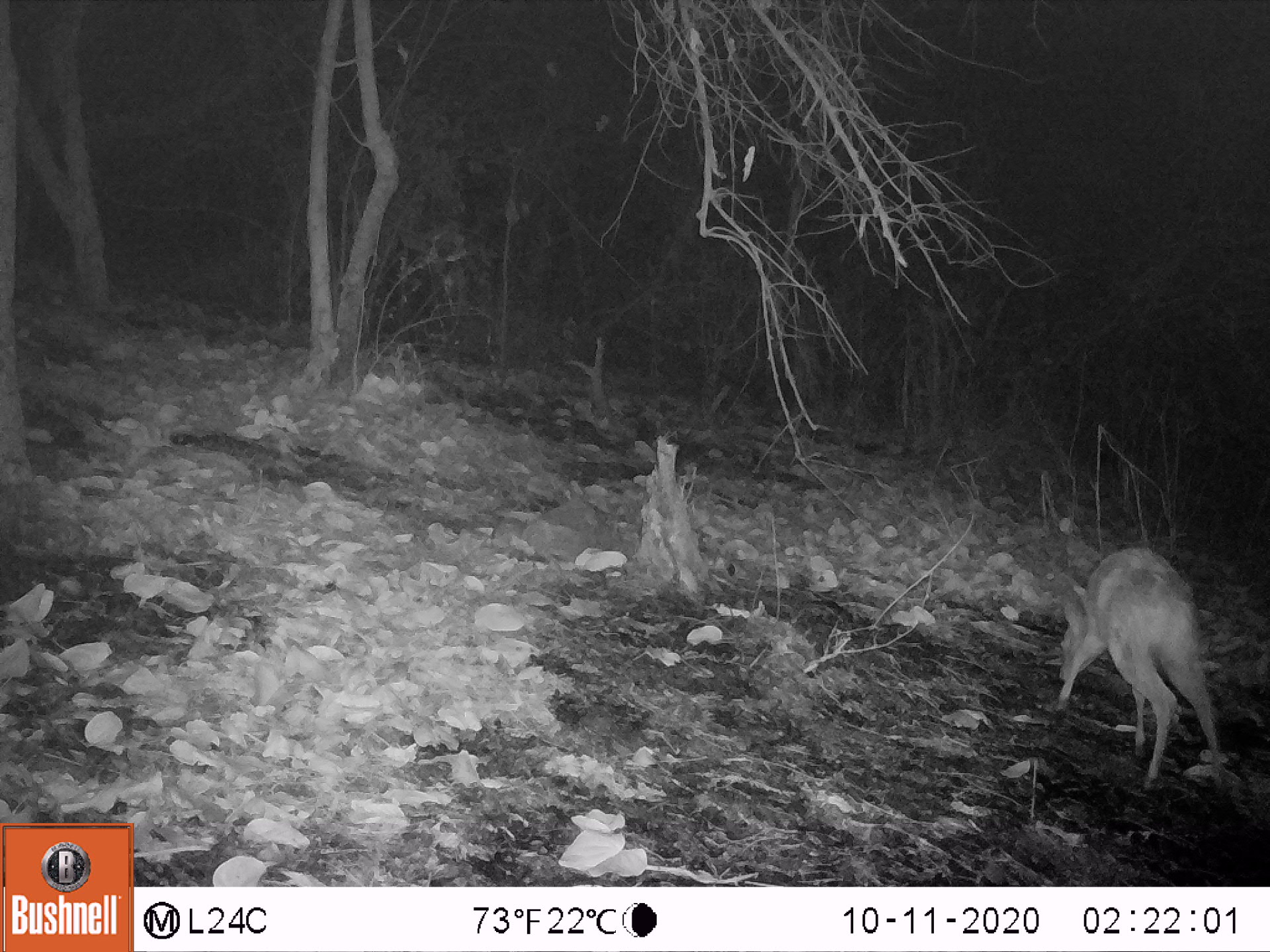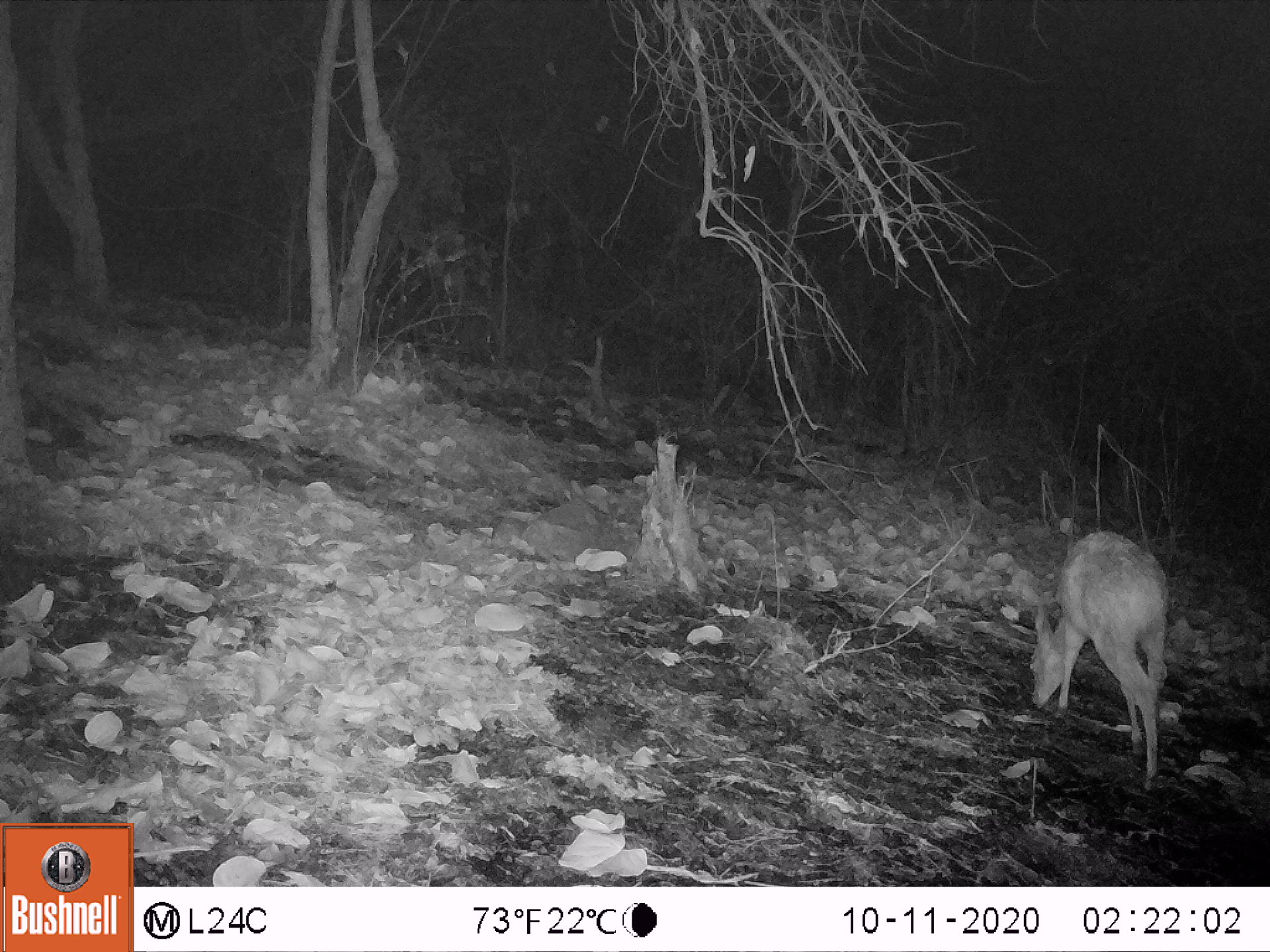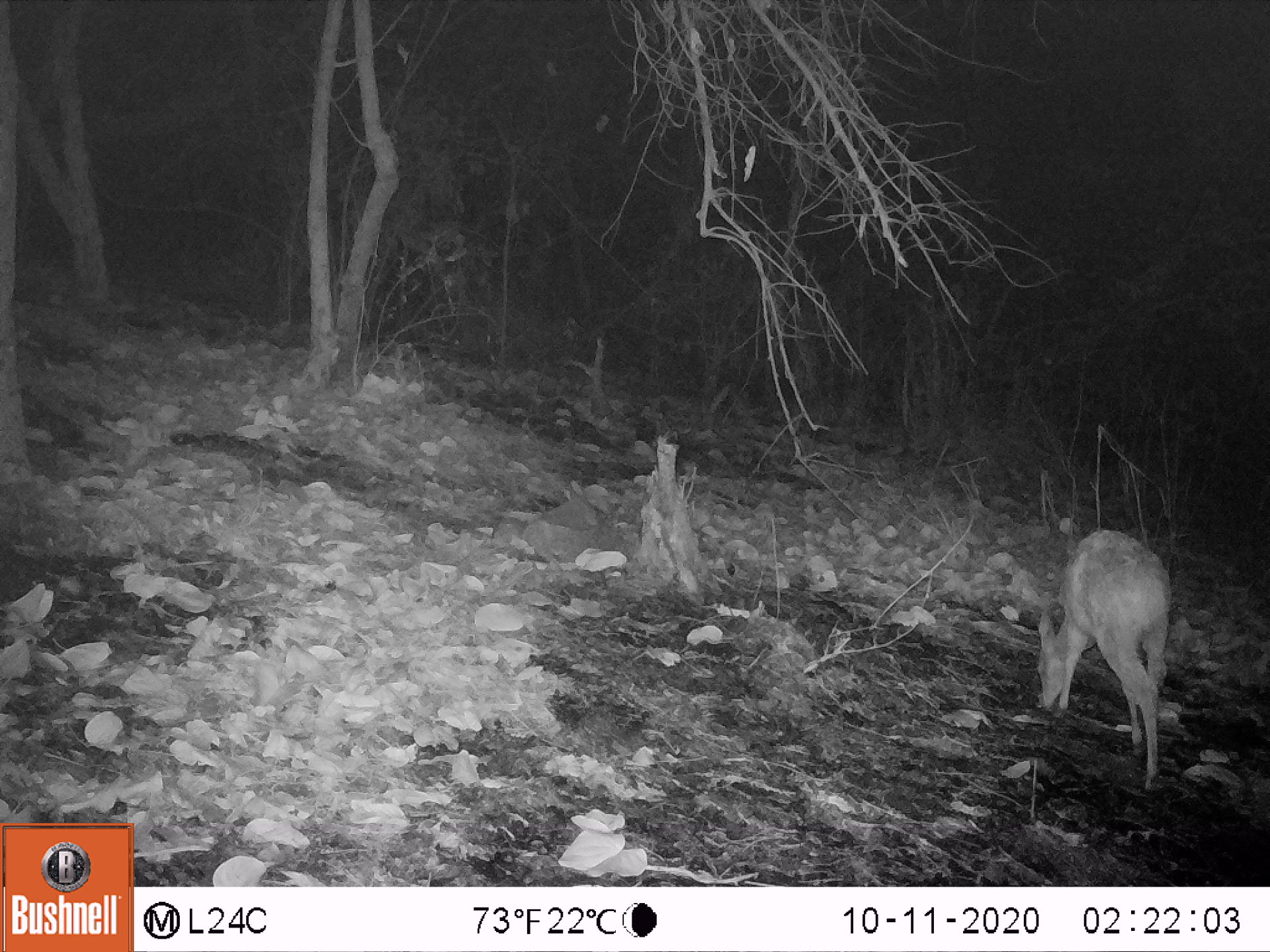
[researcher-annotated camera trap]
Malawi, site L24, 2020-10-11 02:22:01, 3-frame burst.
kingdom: Animalia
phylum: Chordata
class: Mammalia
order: Artiodactyla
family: Bovidae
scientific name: Antilopinae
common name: small antelope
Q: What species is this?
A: Small antelope (Antilopinae).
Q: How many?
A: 1.